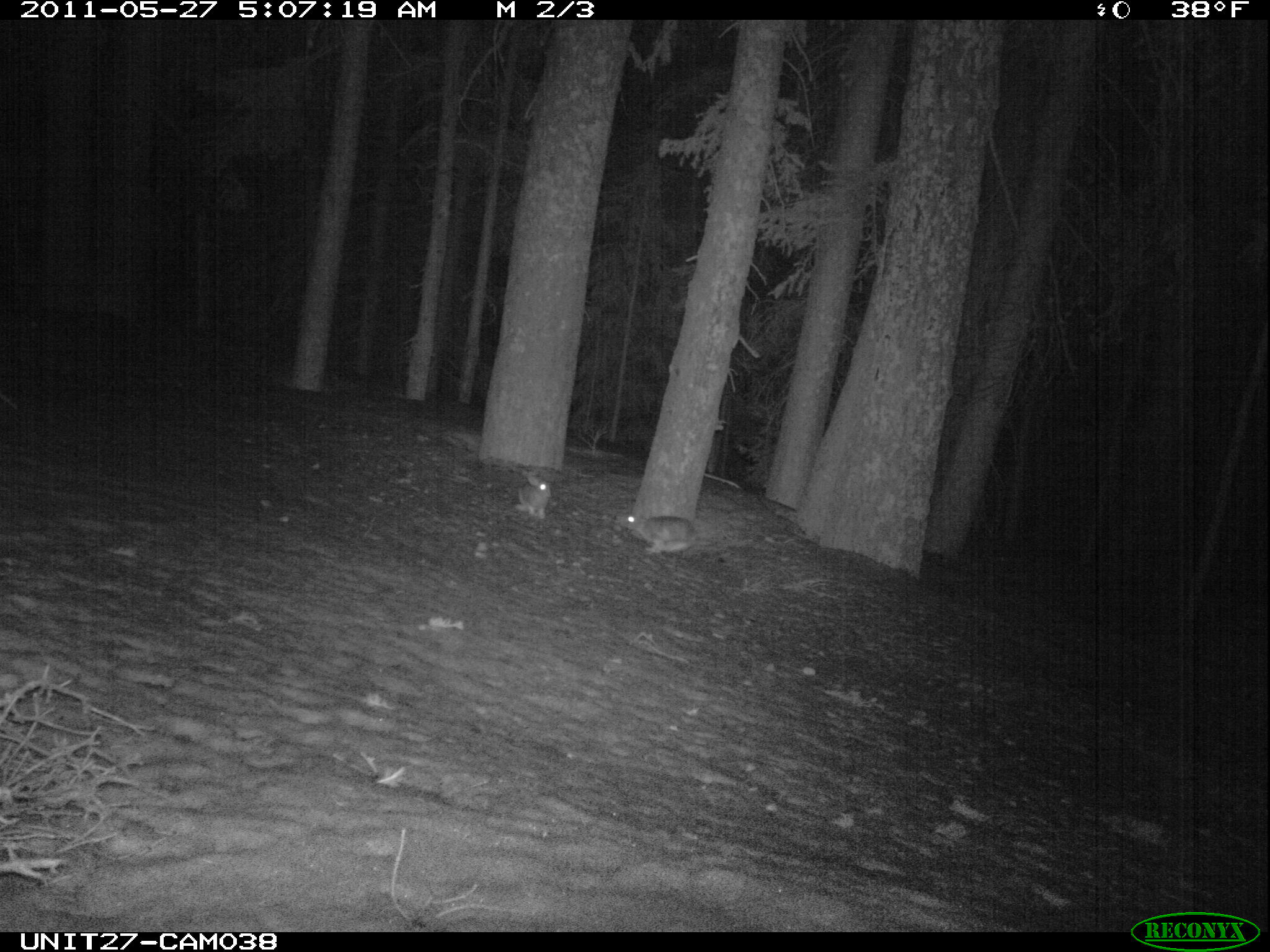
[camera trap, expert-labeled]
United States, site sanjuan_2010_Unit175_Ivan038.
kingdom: Animalia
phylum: Chordata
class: Mammalia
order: Lagomorpha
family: Leporidae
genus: Lepus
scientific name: Lepus americanus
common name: snowshoe hare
Lepus americanus (snowshoe hare).